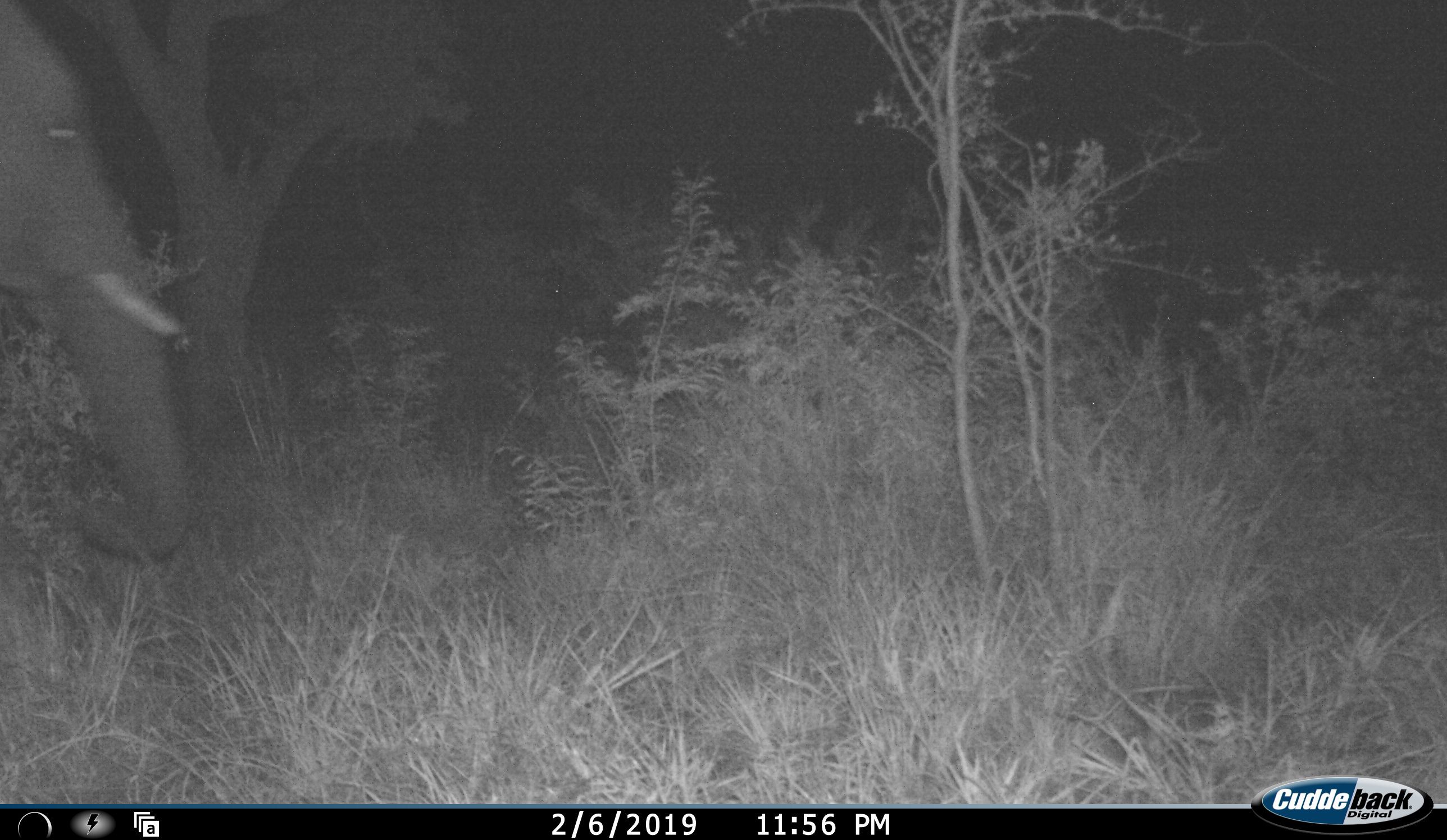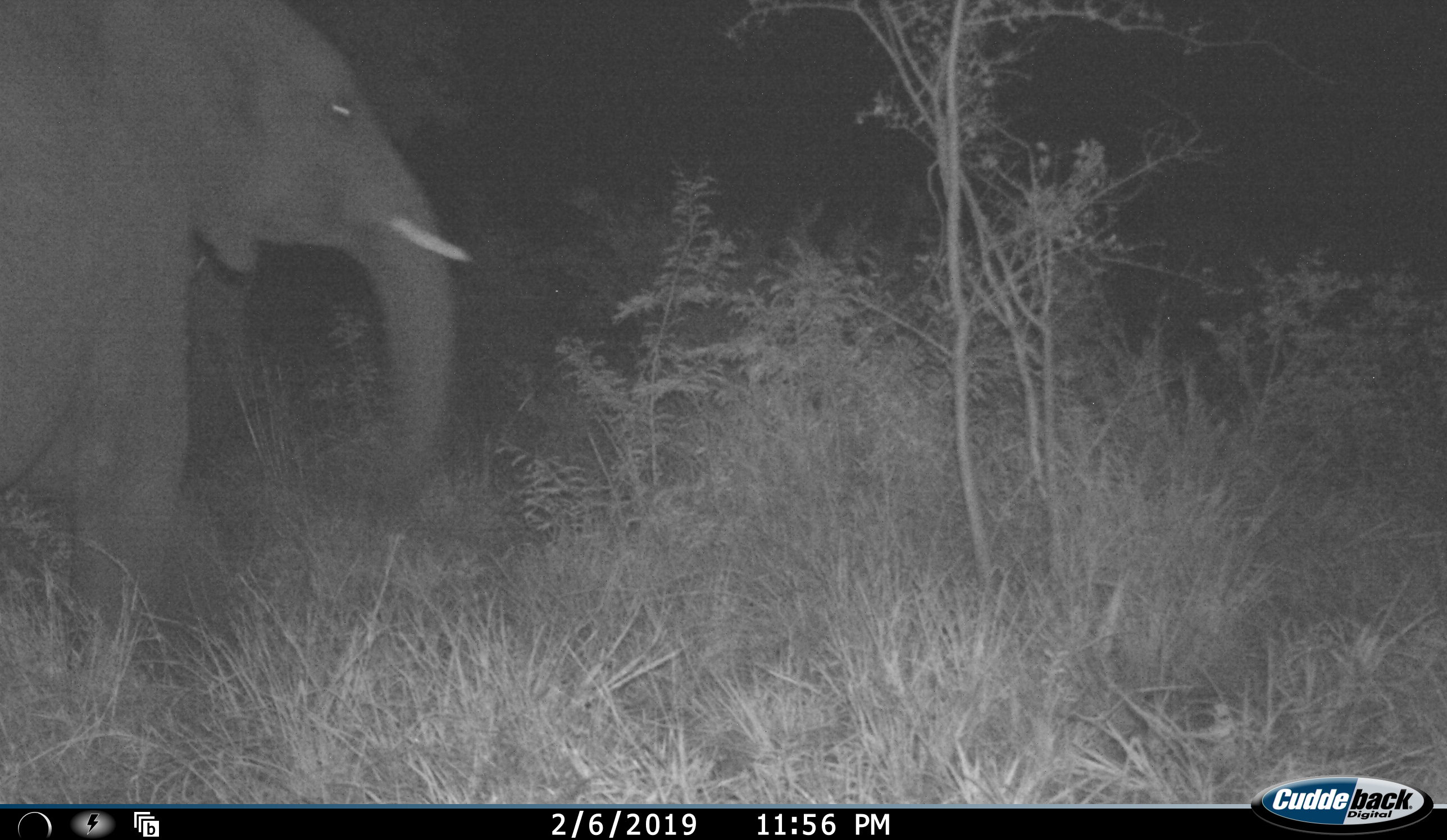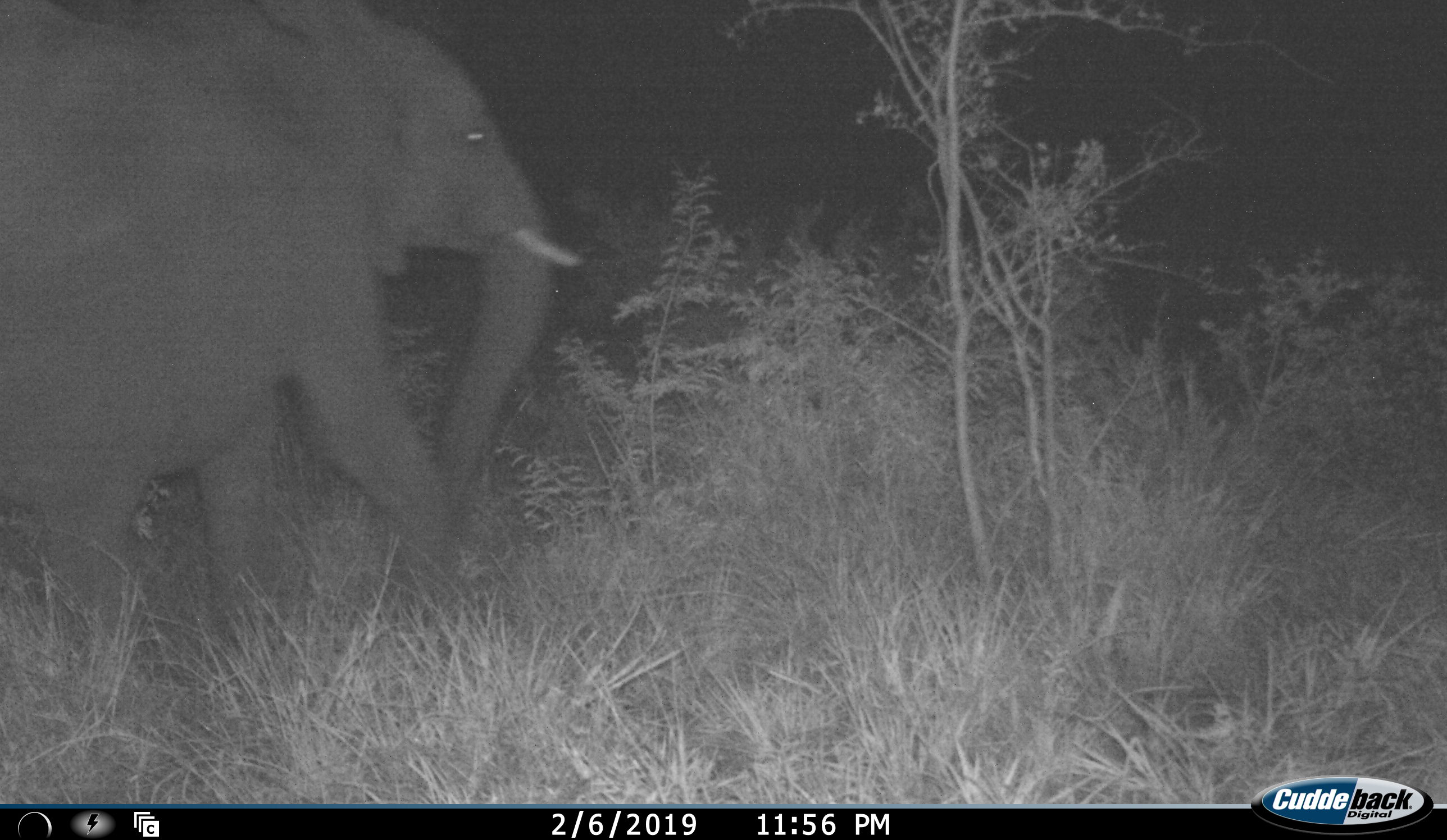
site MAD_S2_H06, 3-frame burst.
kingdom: Animalia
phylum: Chordata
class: Mammalia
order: Proboscidea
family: Elephantidae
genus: Loxodonta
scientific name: Loxodonta africana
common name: african bush elephant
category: elephant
Elephant (african bush elephant) (Loxodonta africana), count 1. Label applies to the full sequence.